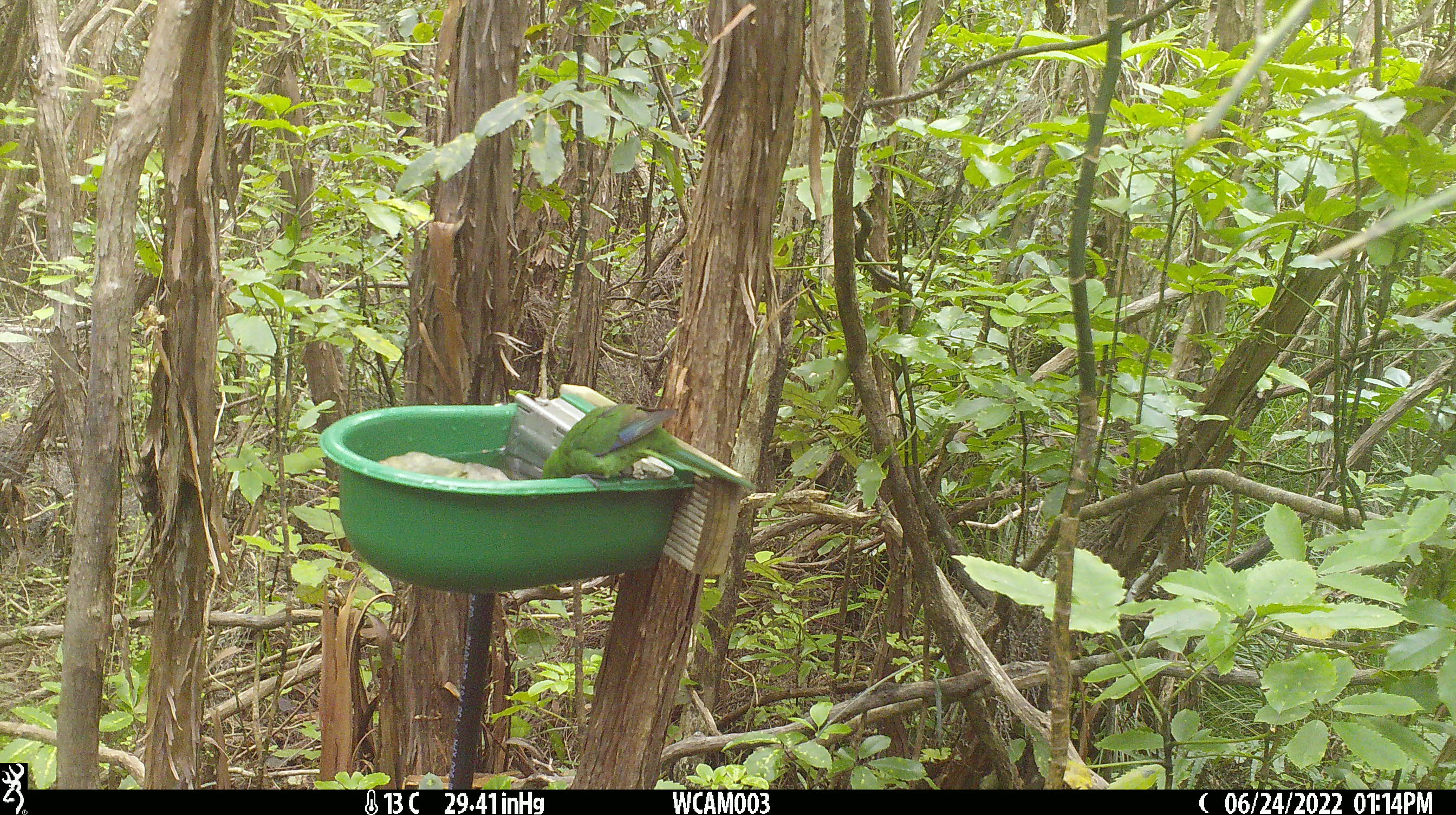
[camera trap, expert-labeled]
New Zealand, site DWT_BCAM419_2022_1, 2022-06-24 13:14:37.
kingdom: Animalia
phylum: Chordata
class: Aves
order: Psittaciformes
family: Psittaculidae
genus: Cyanoramphus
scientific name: Cyanoramphus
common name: parakeet